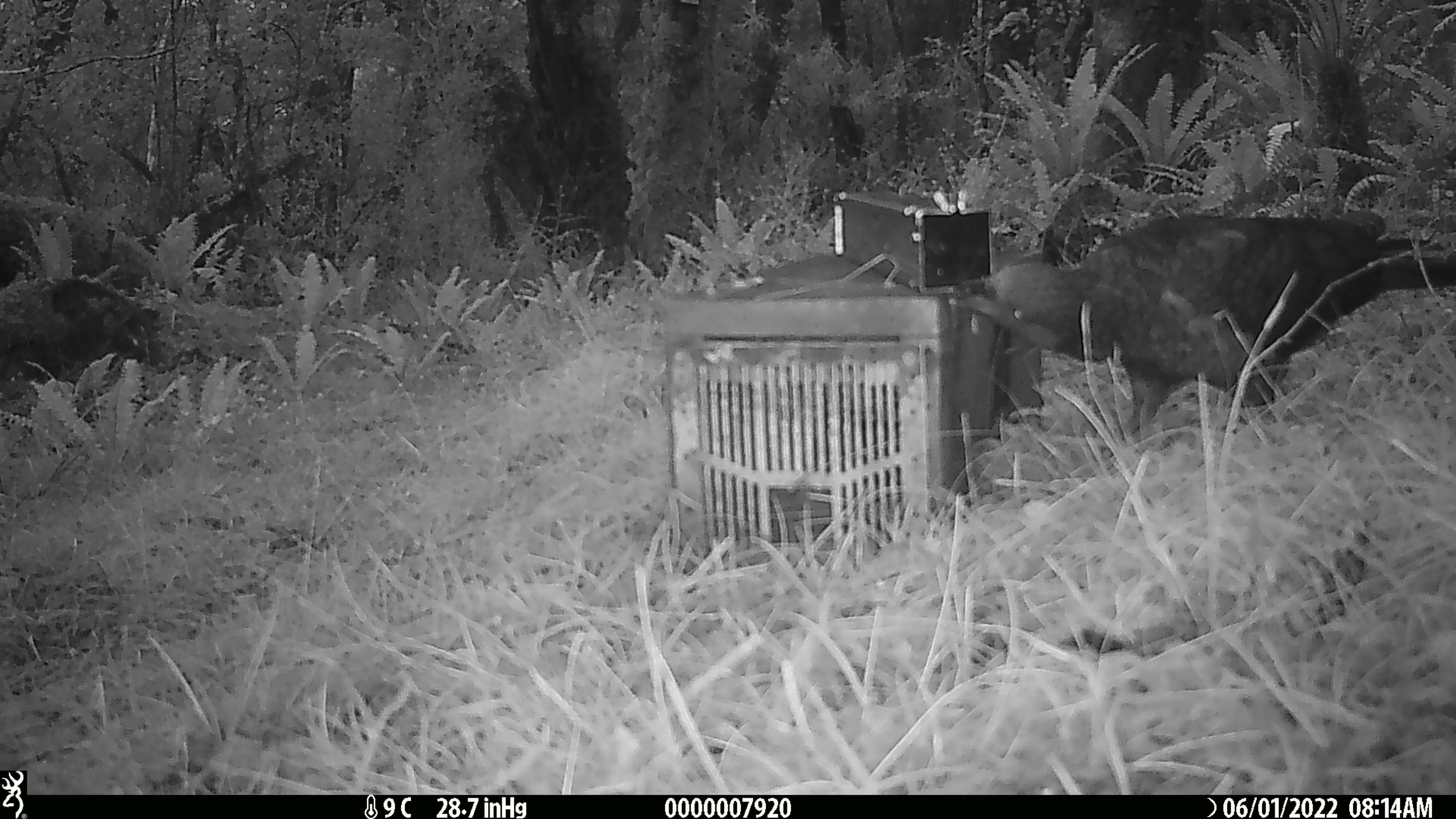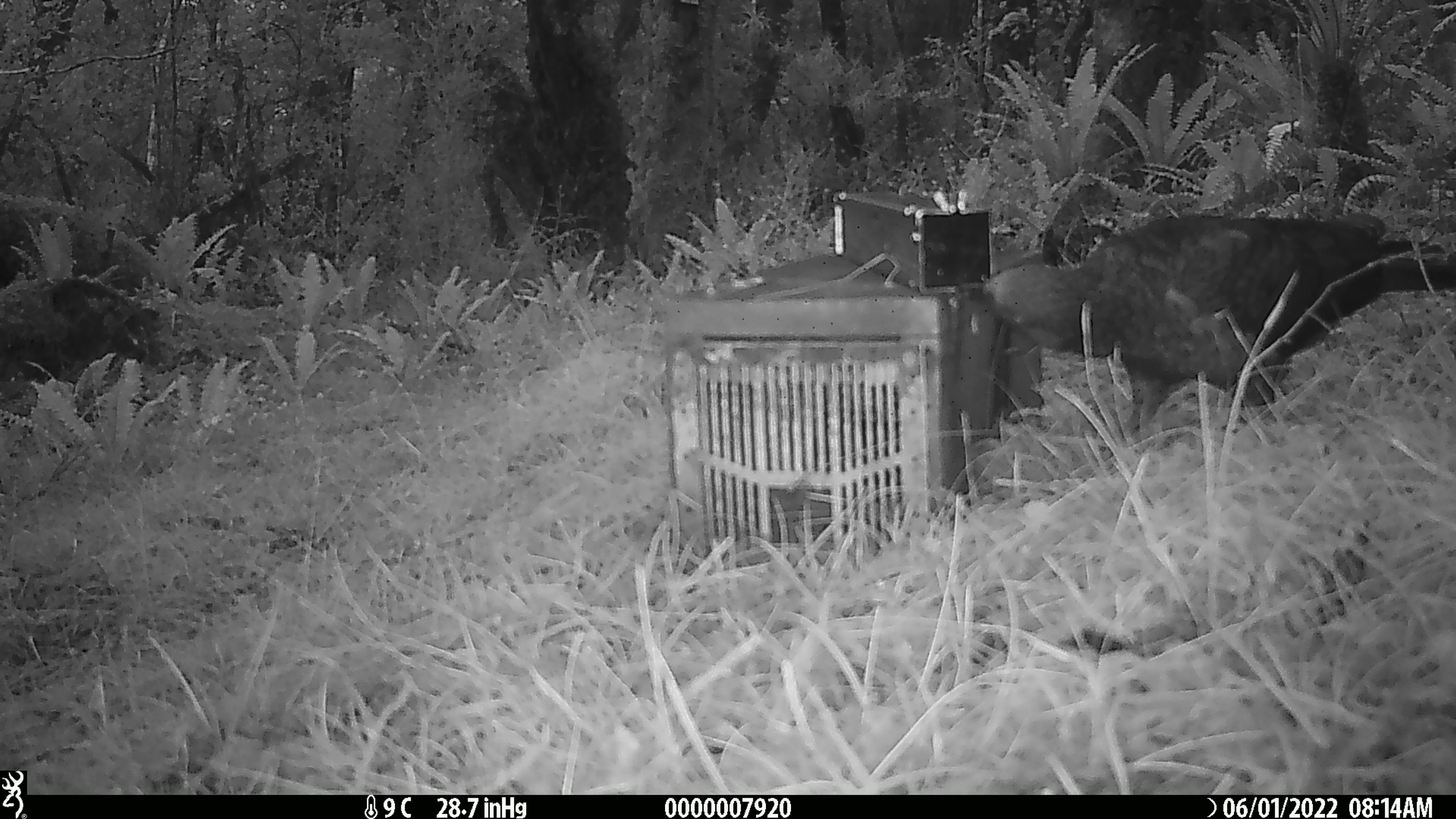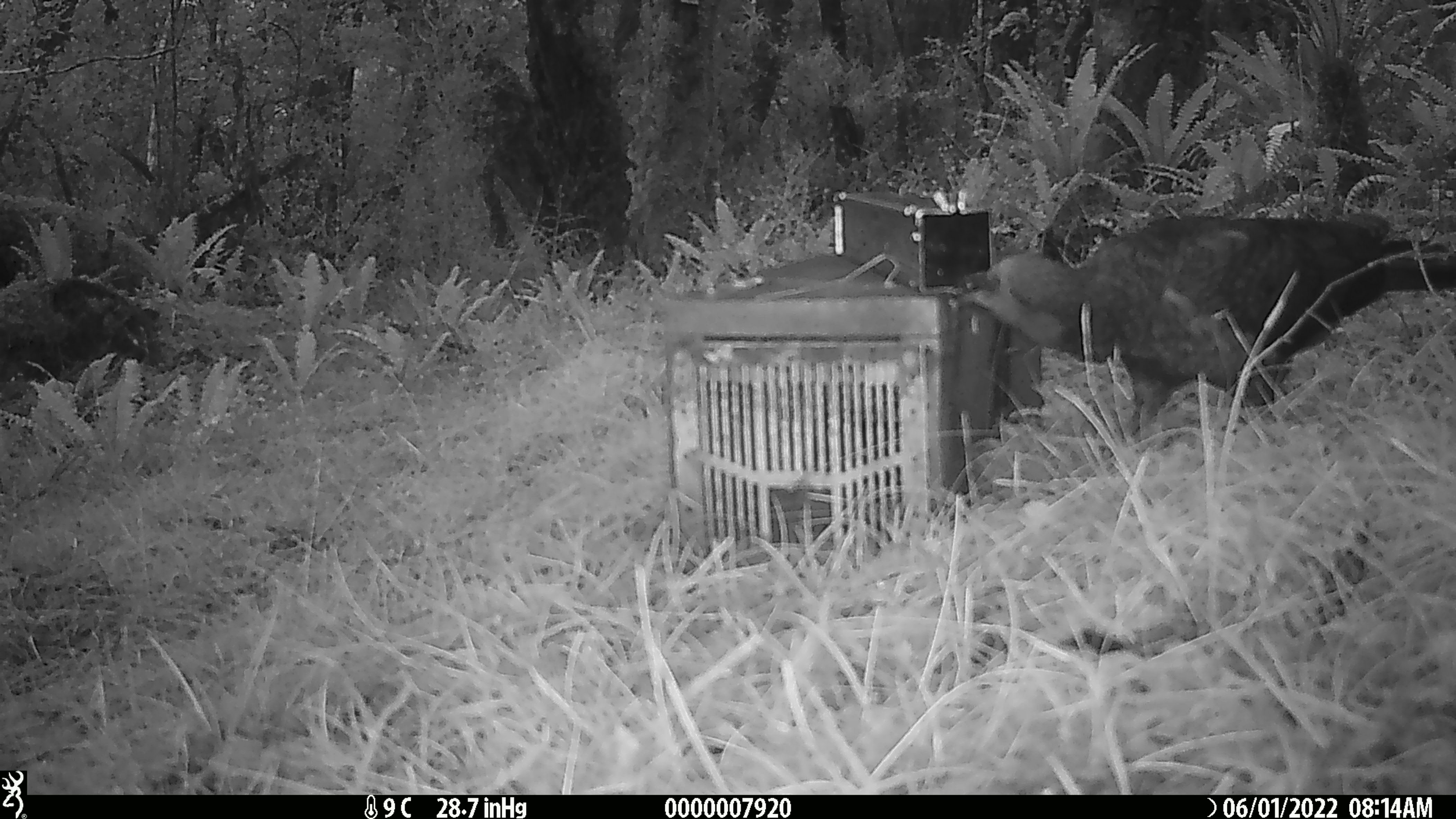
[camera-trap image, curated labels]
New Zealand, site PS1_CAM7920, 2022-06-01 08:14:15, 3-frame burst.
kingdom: Animalia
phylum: Chordata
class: Aves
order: Psittaciformes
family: Strigopidae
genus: Nestor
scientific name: Nestor notabilis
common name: kea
Kea (Nestor notabilis).